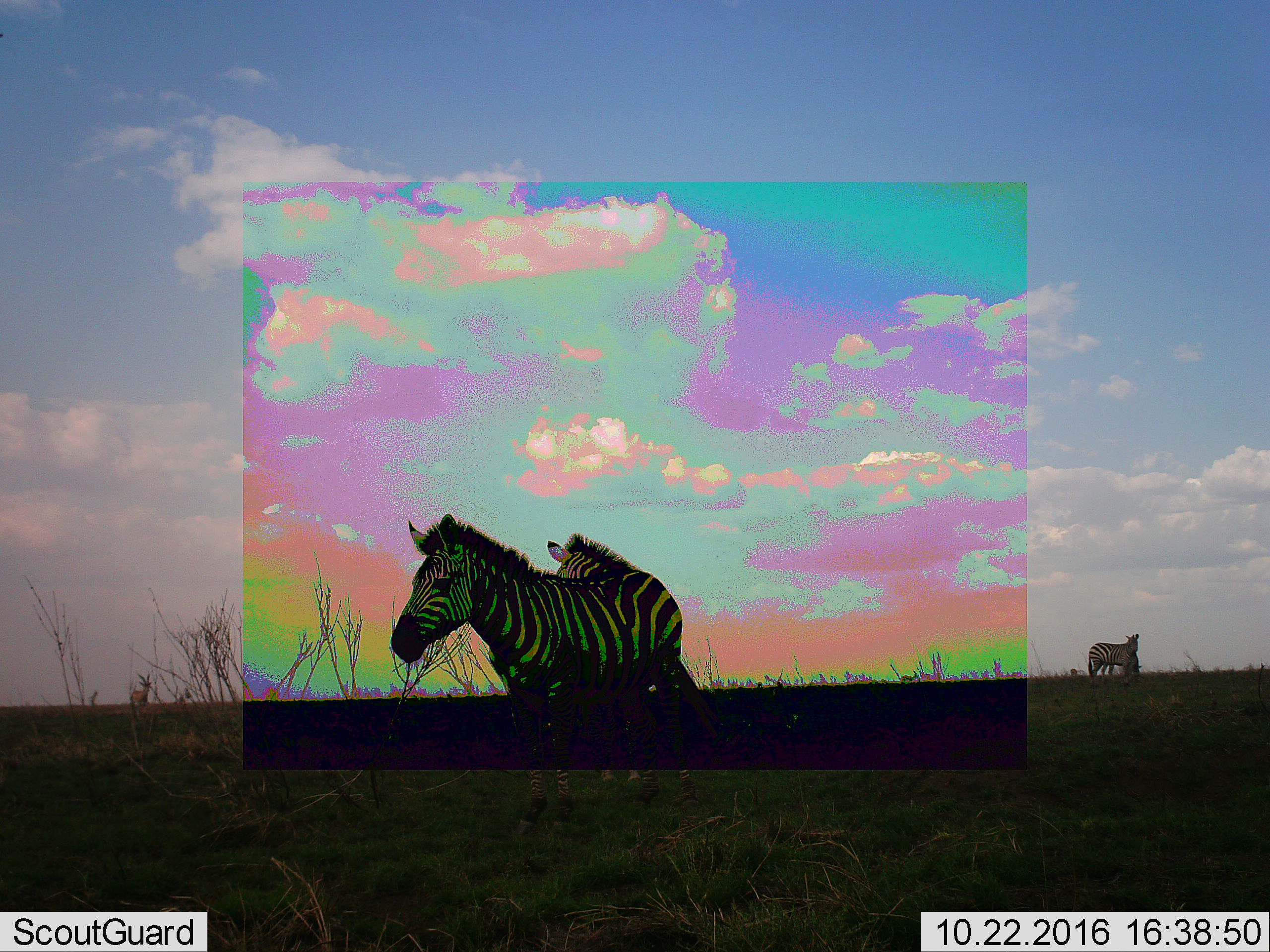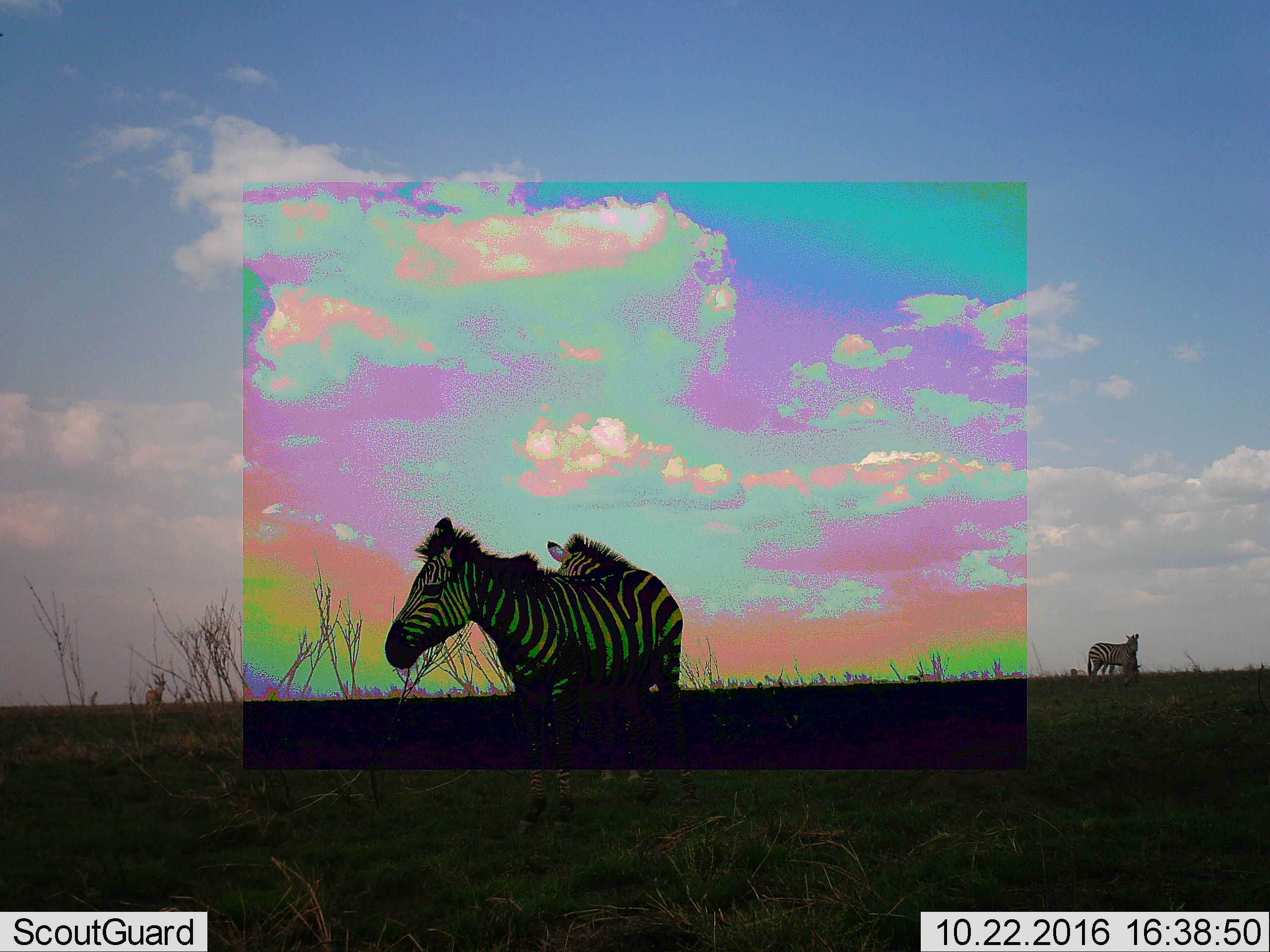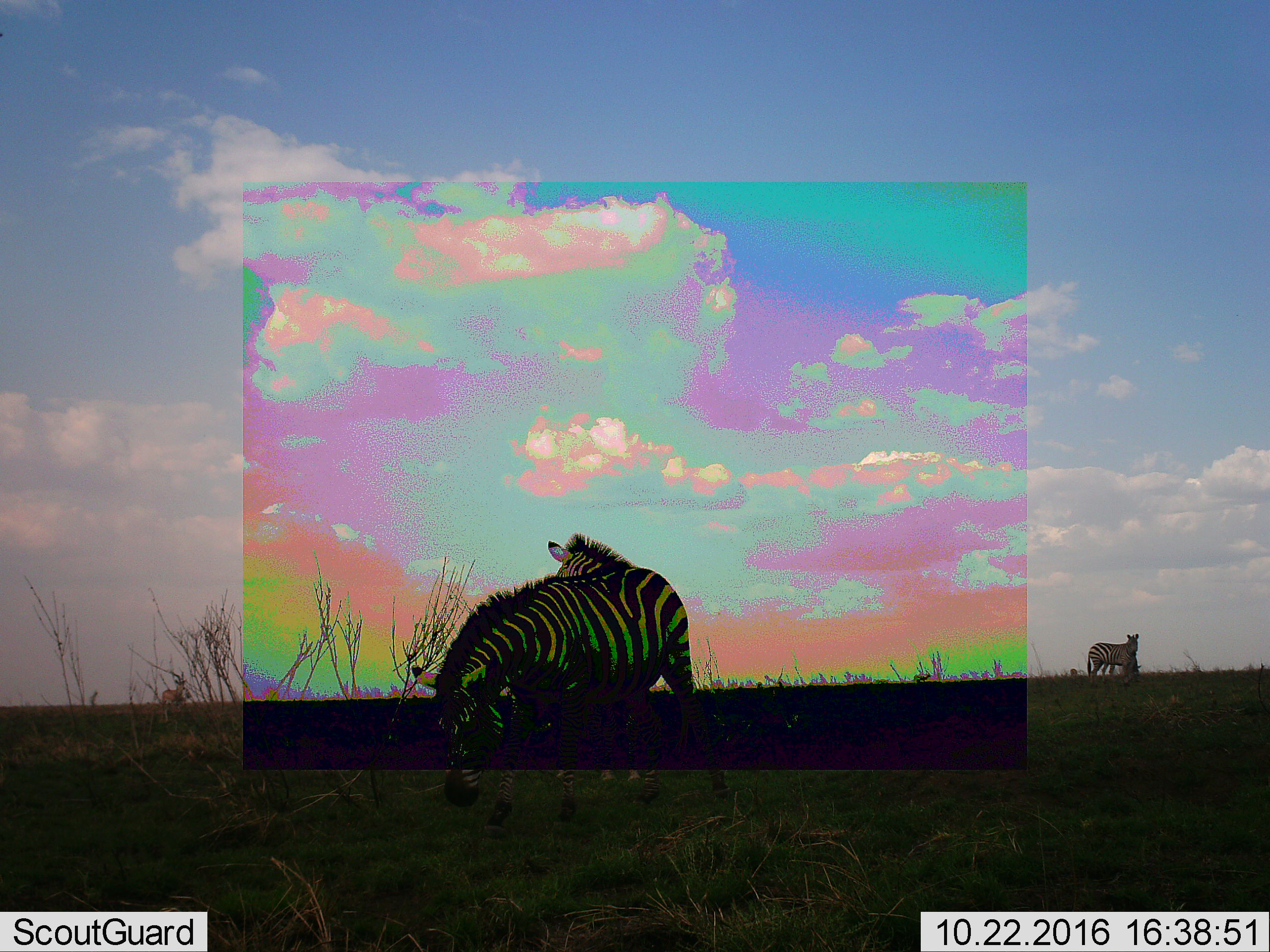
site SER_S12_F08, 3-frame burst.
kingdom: Animalia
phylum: Chordata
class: Mammalia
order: Artiodactyla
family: Bovidae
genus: Eudorcas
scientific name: Eudorcas thomsonii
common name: thomson's gazelle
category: gazellethomsons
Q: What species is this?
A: Gazellethomsons (thomson's gazelle) (Eudorcas thomsonii).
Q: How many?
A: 1.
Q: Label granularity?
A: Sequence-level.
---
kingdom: Animalia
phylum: Chordata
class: Mammalia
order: Perissodactyla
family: Equidae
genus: Equus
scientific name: Equus quagga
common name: plains zebra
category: zebraplains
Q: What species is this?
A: Zebraplains (plains zebra) (Equus quagga).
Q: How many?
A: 4.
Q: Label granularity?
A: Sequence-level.